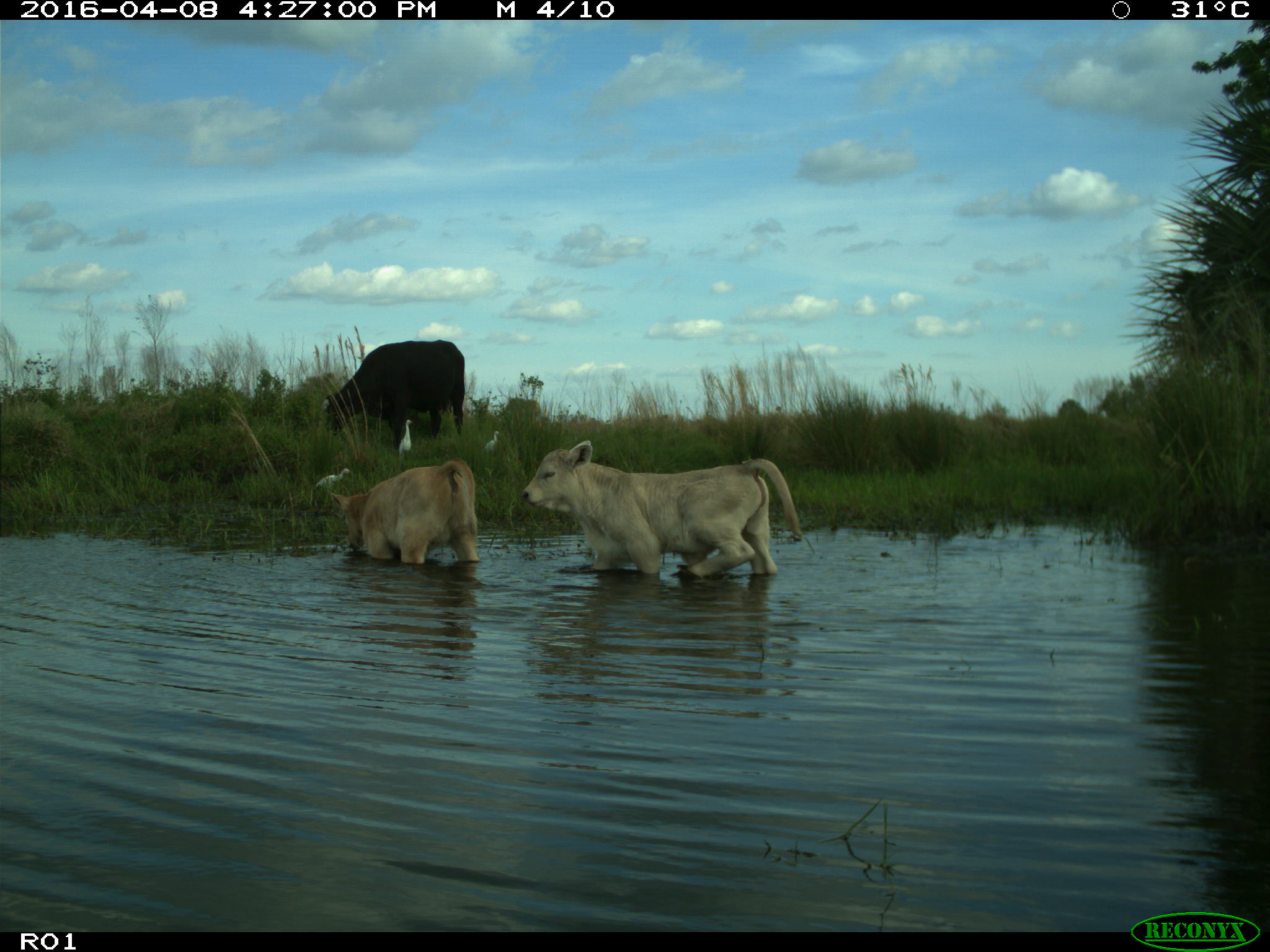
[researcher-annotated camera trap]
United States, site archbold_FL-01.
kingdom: Animalia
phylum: Chordata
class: Mammalia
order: Artiodactyla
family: Bovidae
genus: Bos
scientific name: Bos taurus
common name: domestic cow